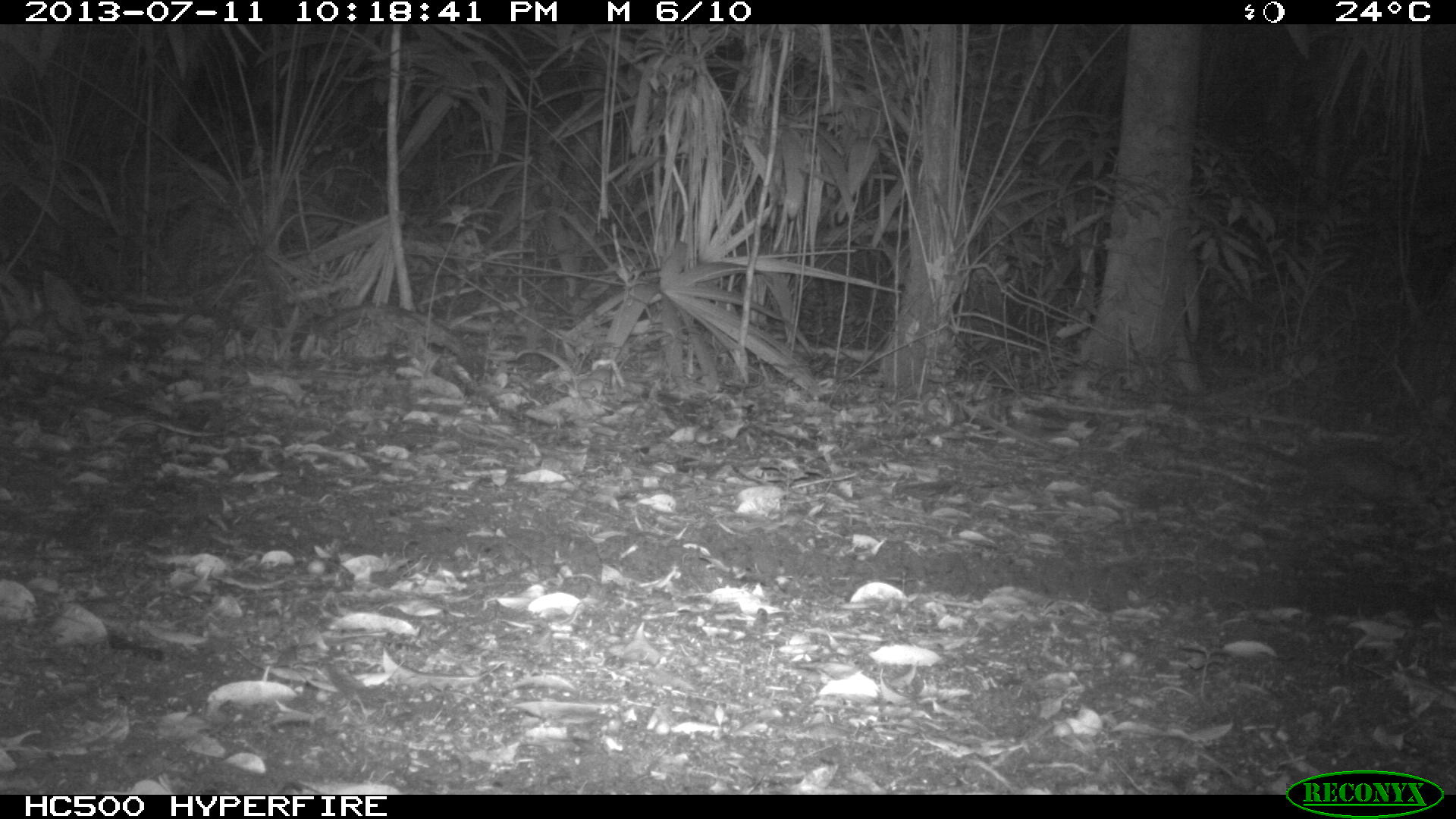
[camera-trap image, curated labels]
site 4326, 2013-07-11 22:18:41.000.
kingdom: Animalia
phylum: Chordata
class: Mammalia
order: Didelphimorphia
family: Didelphidae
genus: Didelphis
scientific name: Didelphis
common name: american opossums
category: didelphis sp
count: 1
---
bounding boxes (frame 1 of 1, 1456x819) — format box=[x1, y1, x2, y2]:
didelphis sp: box=[1221, 436, 1424, 504]